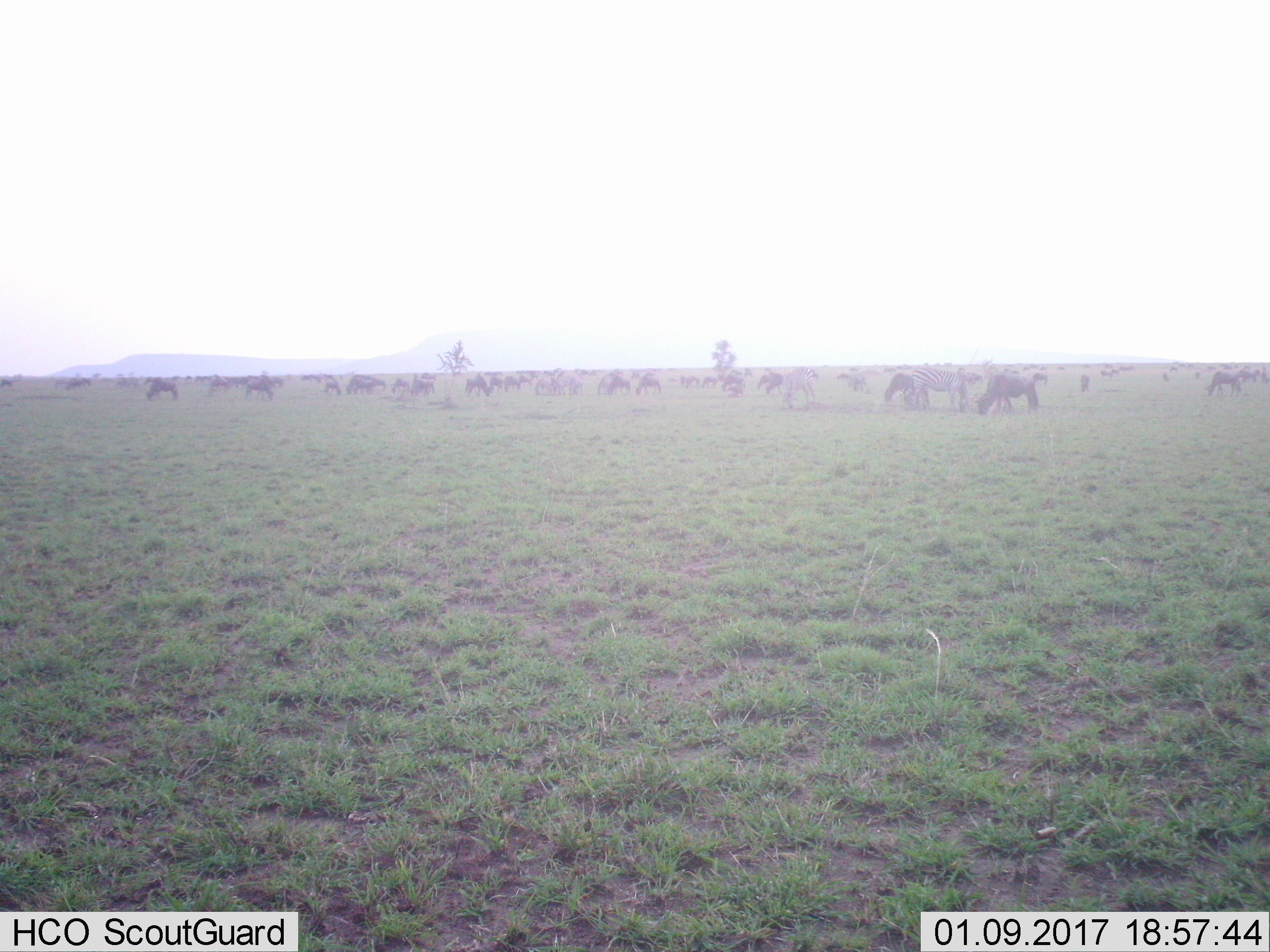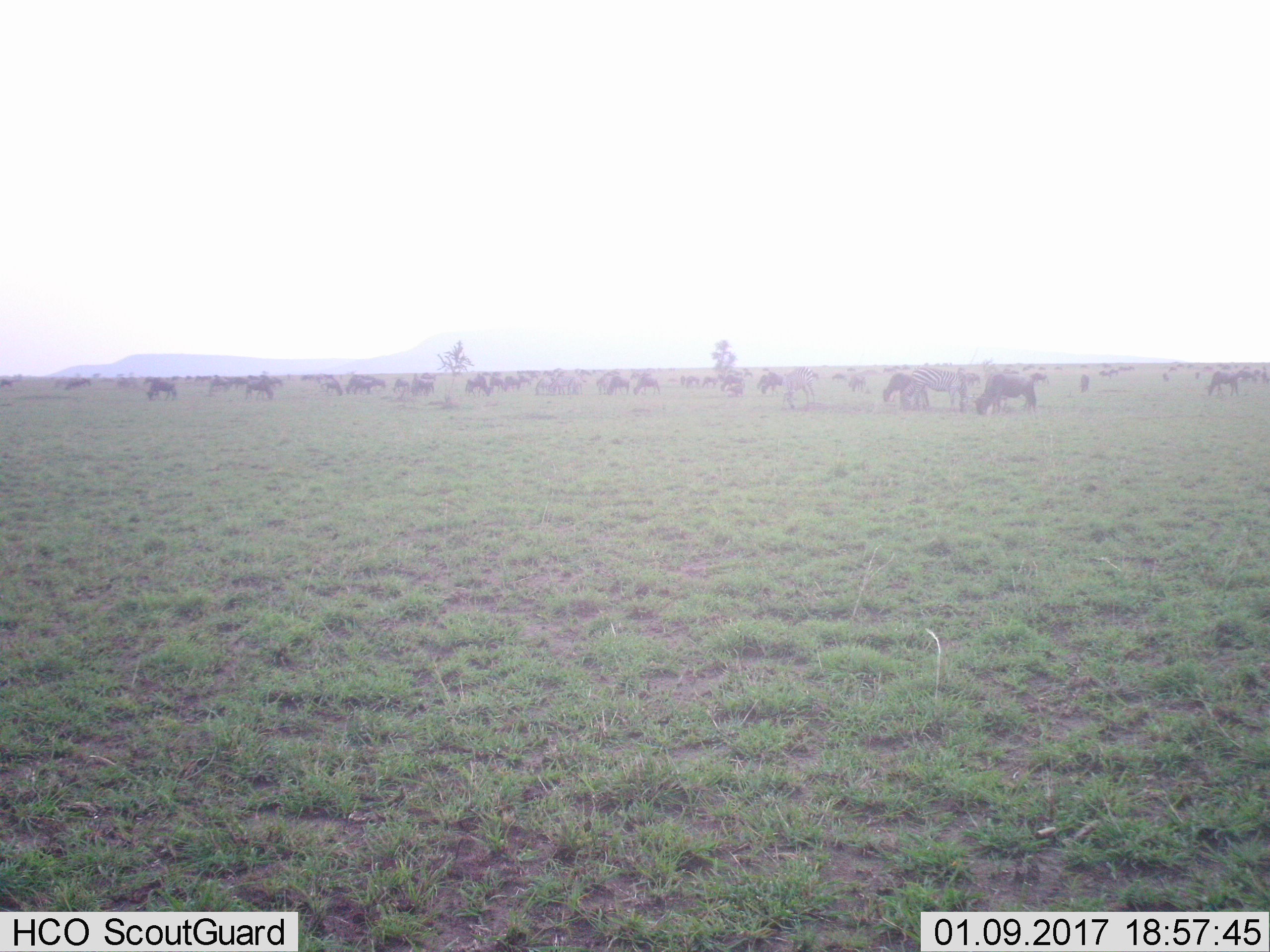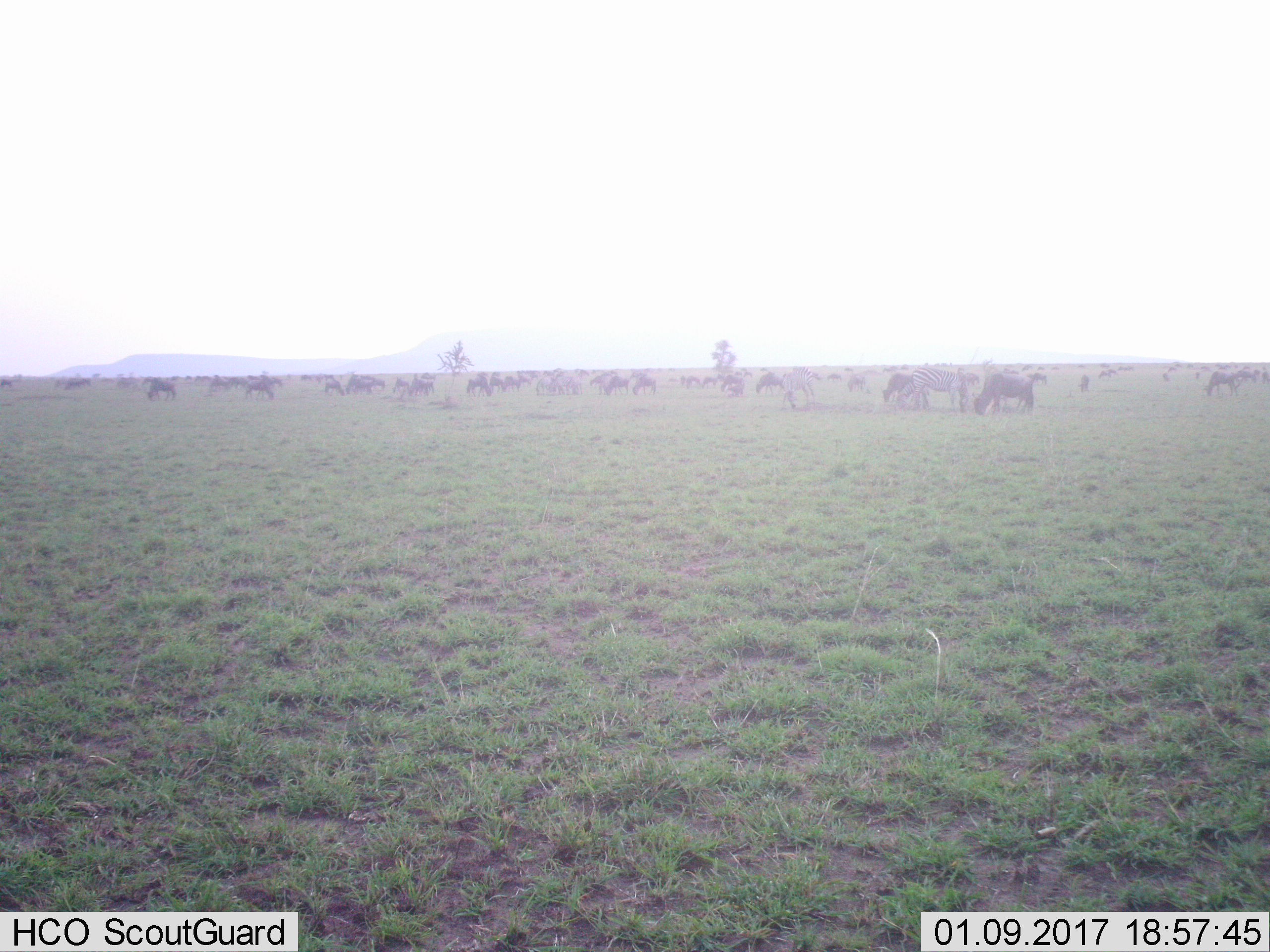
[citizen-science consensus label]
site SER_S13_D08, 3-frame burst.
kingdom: Animalia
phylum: Chordata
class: Mammalia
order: Artiodactyla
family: Bovidae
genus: Connochaetes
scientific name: Connochaetes taurinus taurinus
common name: blue wildebeest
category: wildebeestblue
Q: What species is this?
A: Wildebeestblue (blue wildebeest) (Connochaetes taurinus taurinus).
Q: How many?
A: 11-50.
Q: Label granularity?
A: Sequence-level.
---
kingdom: Animalia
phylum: Chordata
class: Mammalia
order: Perissodactyla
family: Equidae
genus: Equus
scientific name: Equus quagga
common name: plains zebra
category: zebraplains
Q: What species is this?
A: Zebraplains (plains zebra) (Equus quagga).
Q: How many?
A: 11-50.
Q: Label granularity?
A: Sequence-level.